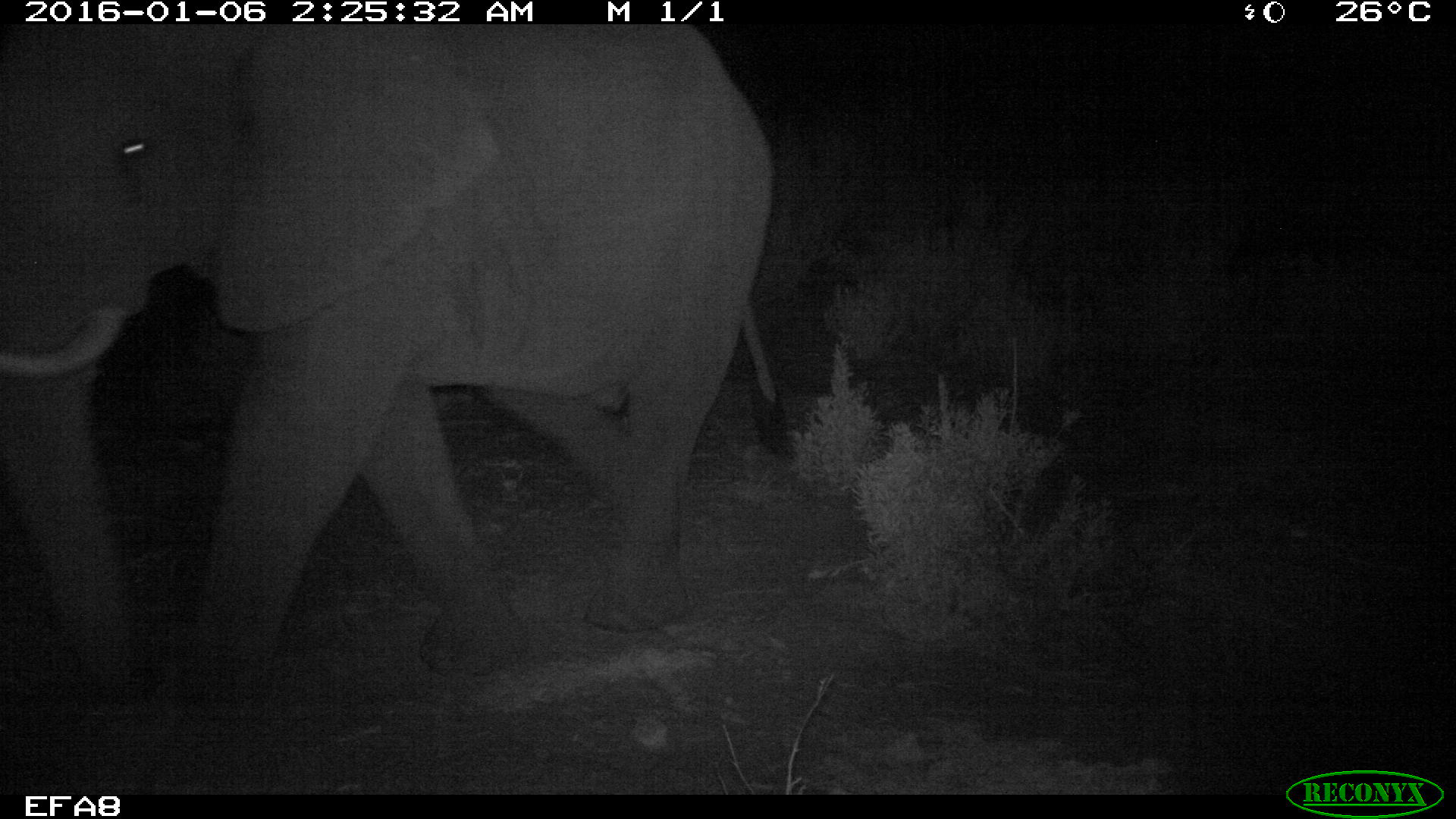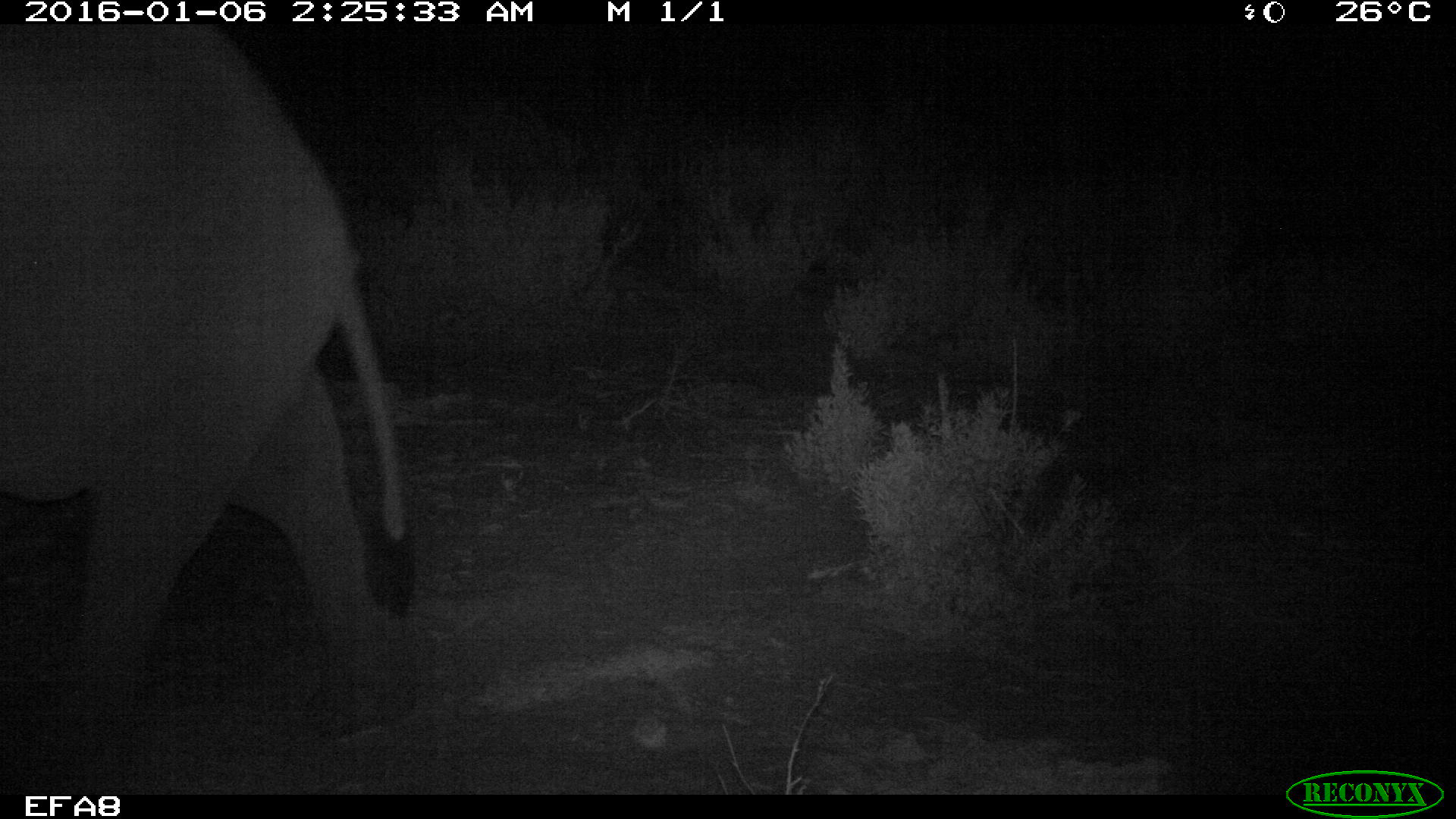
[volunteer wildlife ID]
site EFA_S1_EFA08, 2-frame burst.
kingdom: Animalia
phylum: Chordata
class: Mammalia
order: Proboscidea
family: Elephantidae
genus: Loxodonta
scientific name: Loxodonta africana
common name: african bush elephant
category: elephant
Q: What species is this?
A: Elephant (african bush elephant) (Loxodonta africana).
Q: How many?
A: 1.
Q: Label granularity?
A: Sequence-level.